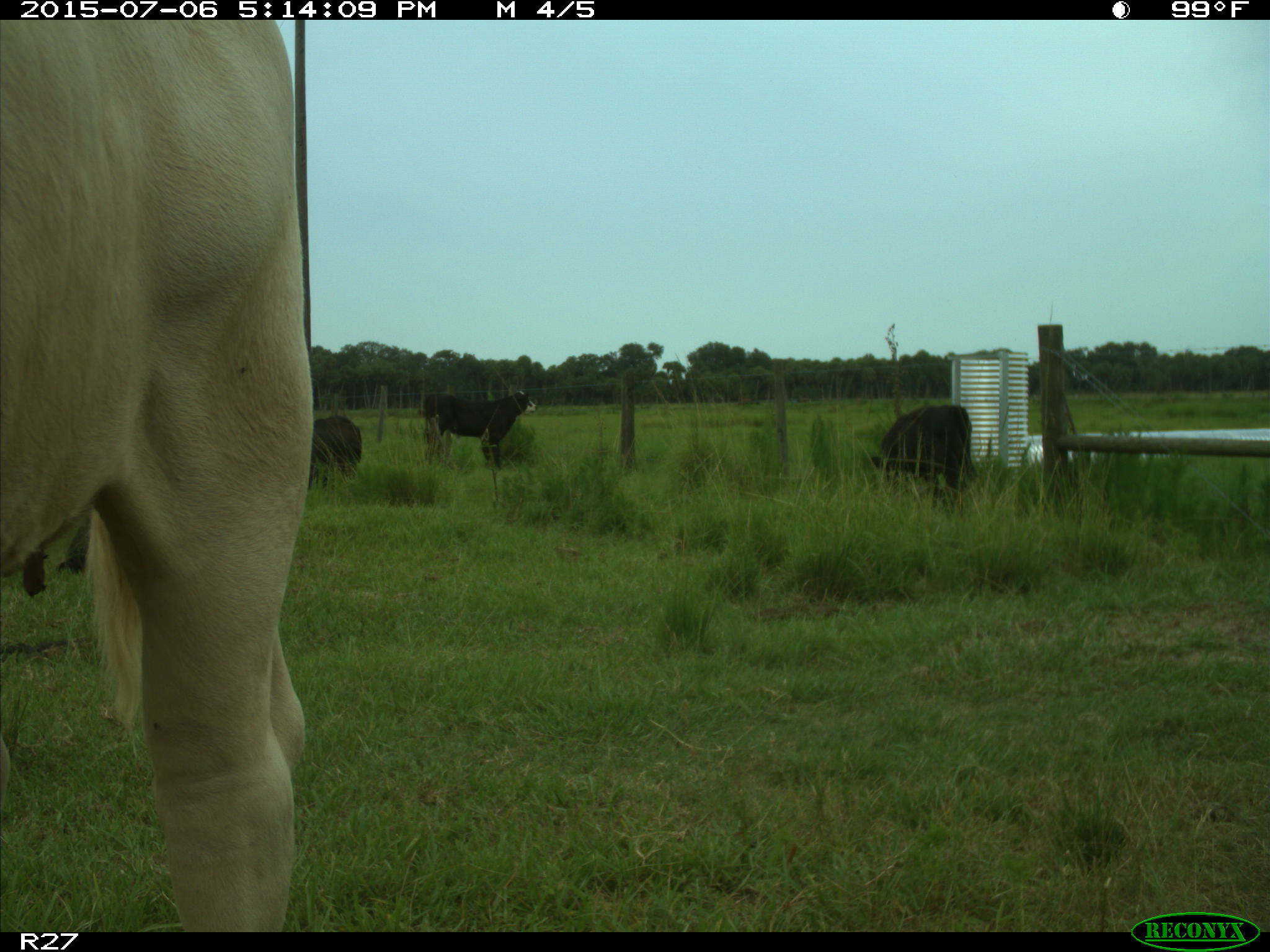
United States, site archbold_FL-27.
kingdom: Animalia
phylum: Chordata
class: Mammalia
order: Artiodactyla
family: Bovidae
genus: Bos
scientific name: Bos taurus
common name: domestic cow